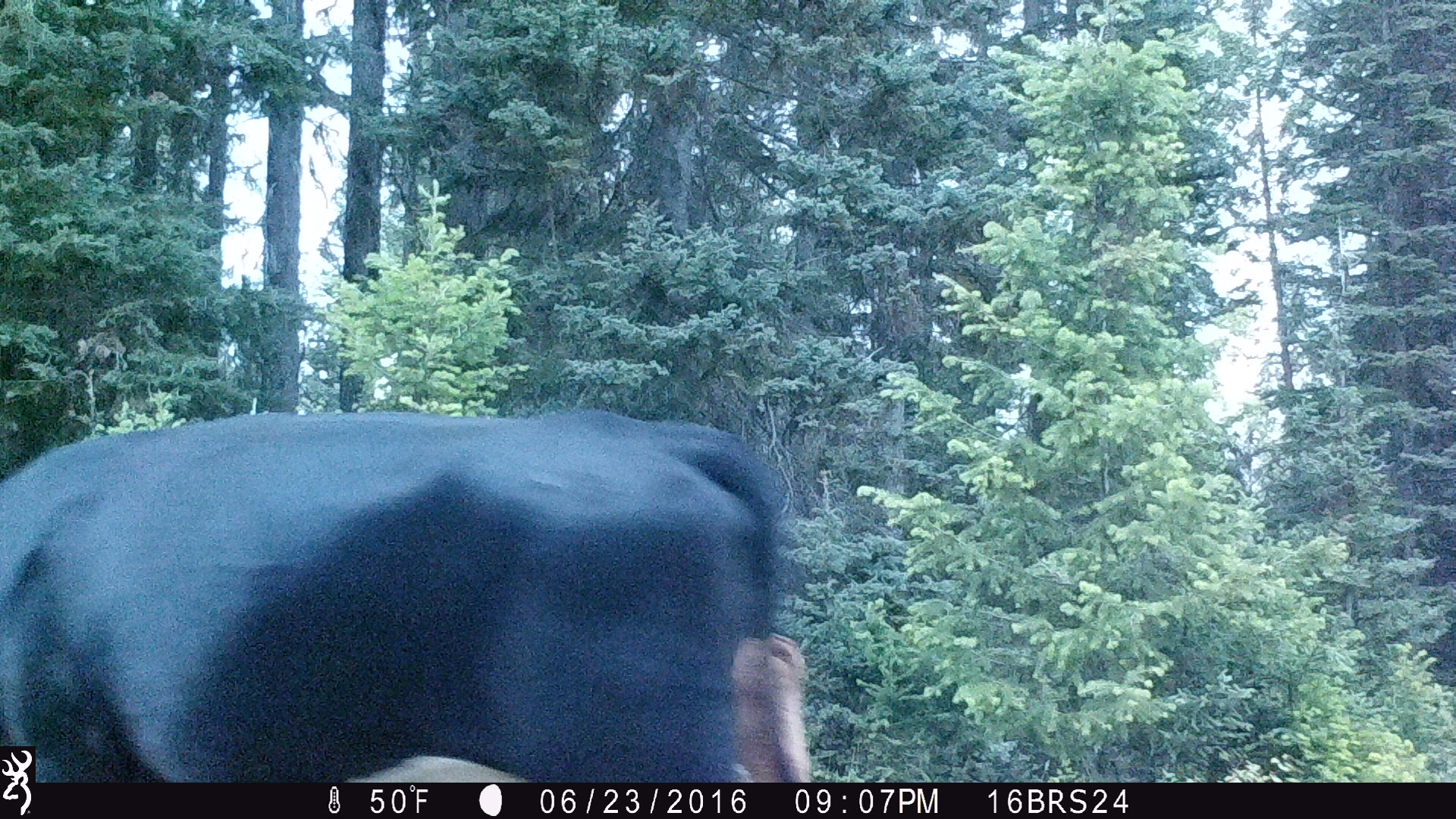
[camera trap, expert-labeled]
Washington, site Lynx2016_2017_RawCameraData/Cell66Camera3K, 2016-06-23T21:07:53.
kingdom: Animalia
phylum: Chordata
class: Mammalia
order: Artiodactyla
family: Bovidae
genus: Bos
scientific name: Bos taurus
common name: domestic cattle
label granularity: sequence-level